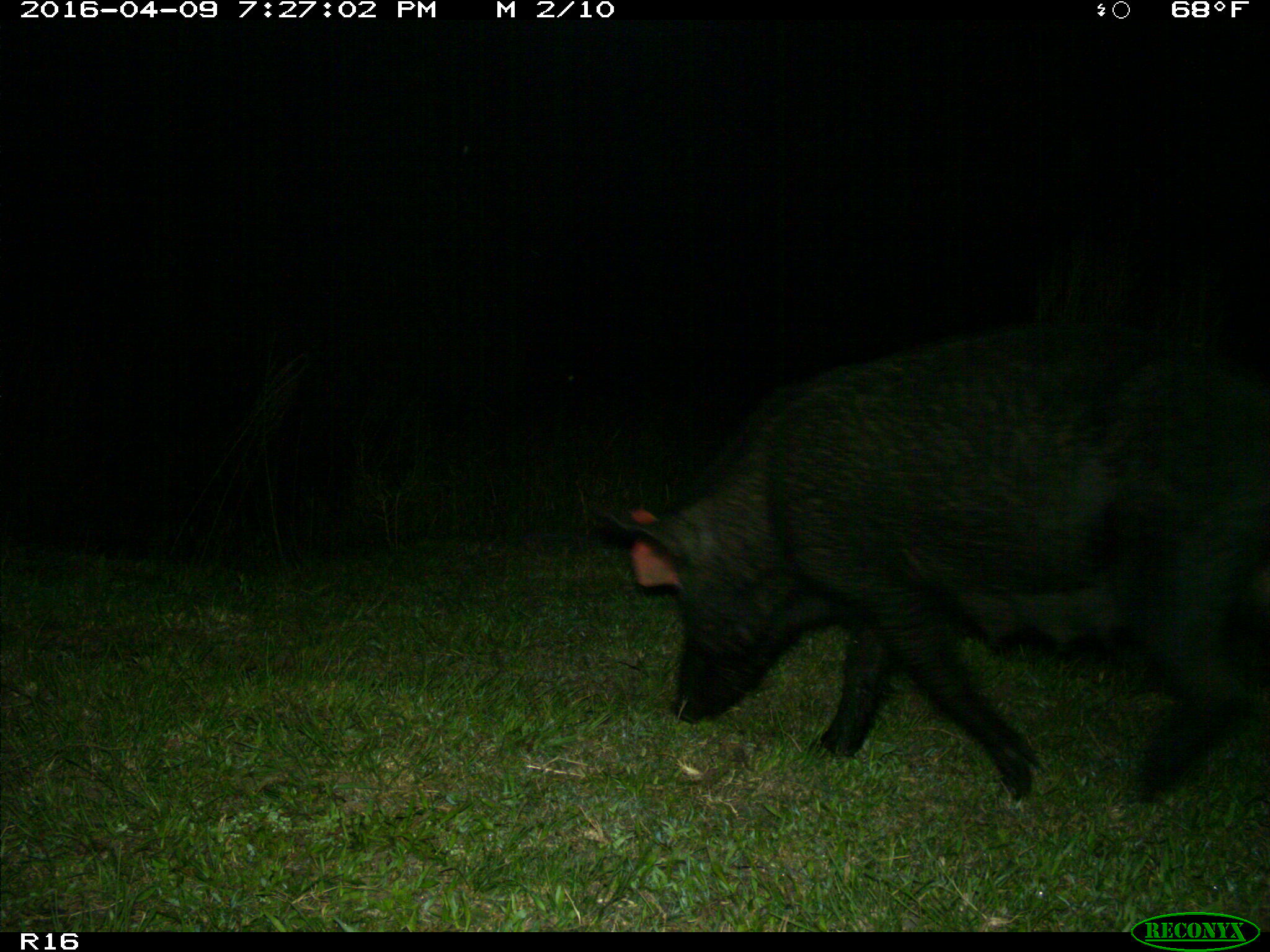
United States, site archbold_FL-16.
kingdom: Animalia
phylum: Chordata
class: Mammalia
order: Artiodactyla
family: Suidae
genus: Sus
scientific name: Sus scrofa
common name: wild boar